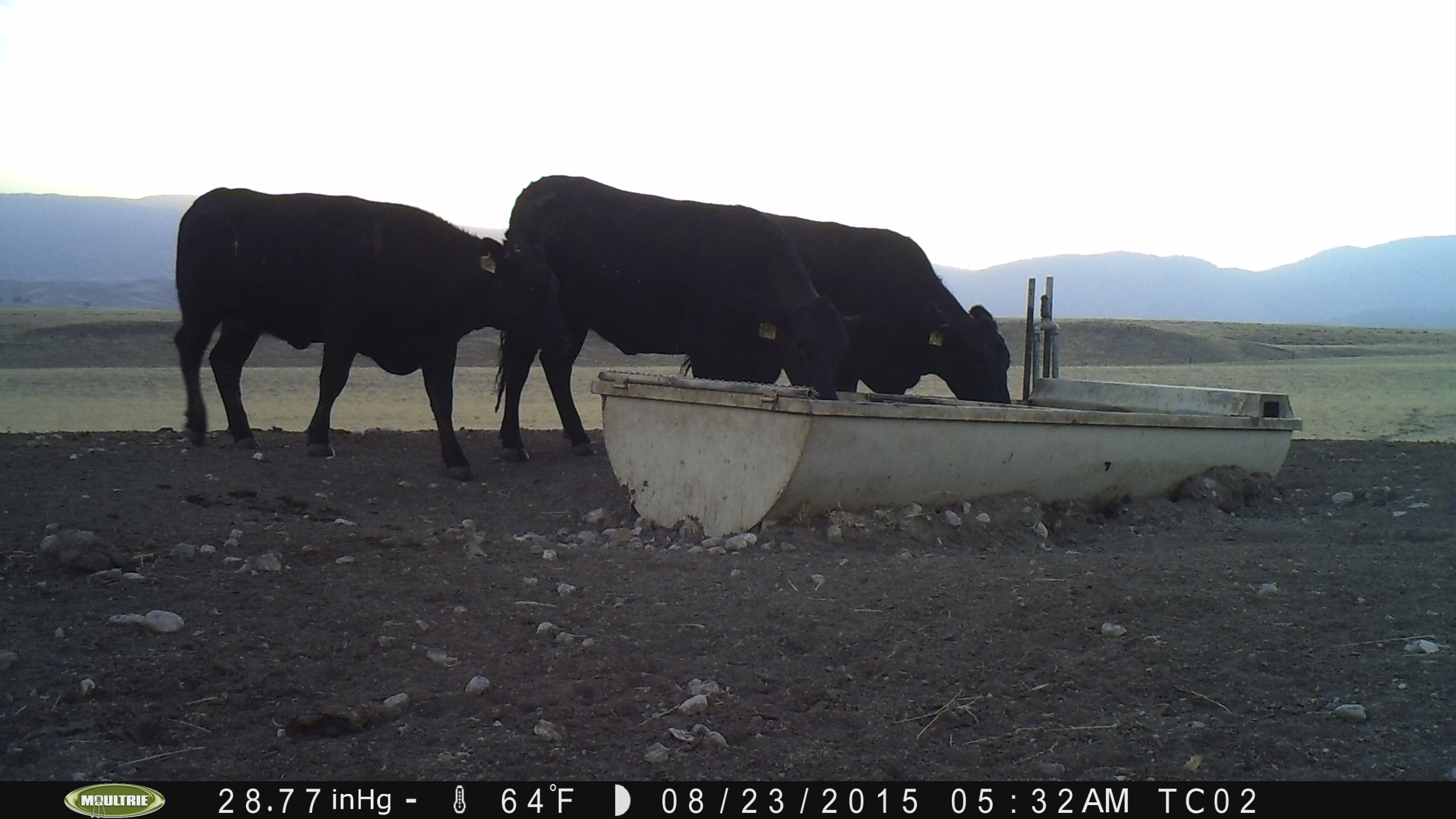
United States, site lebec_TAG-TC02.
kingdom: Animalia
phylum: Chordata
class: Mammalia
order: Artiodactyla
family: Bovidae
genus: Bos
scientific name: Bos taurus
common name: domestic cow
Bos taurus (domestic cow).